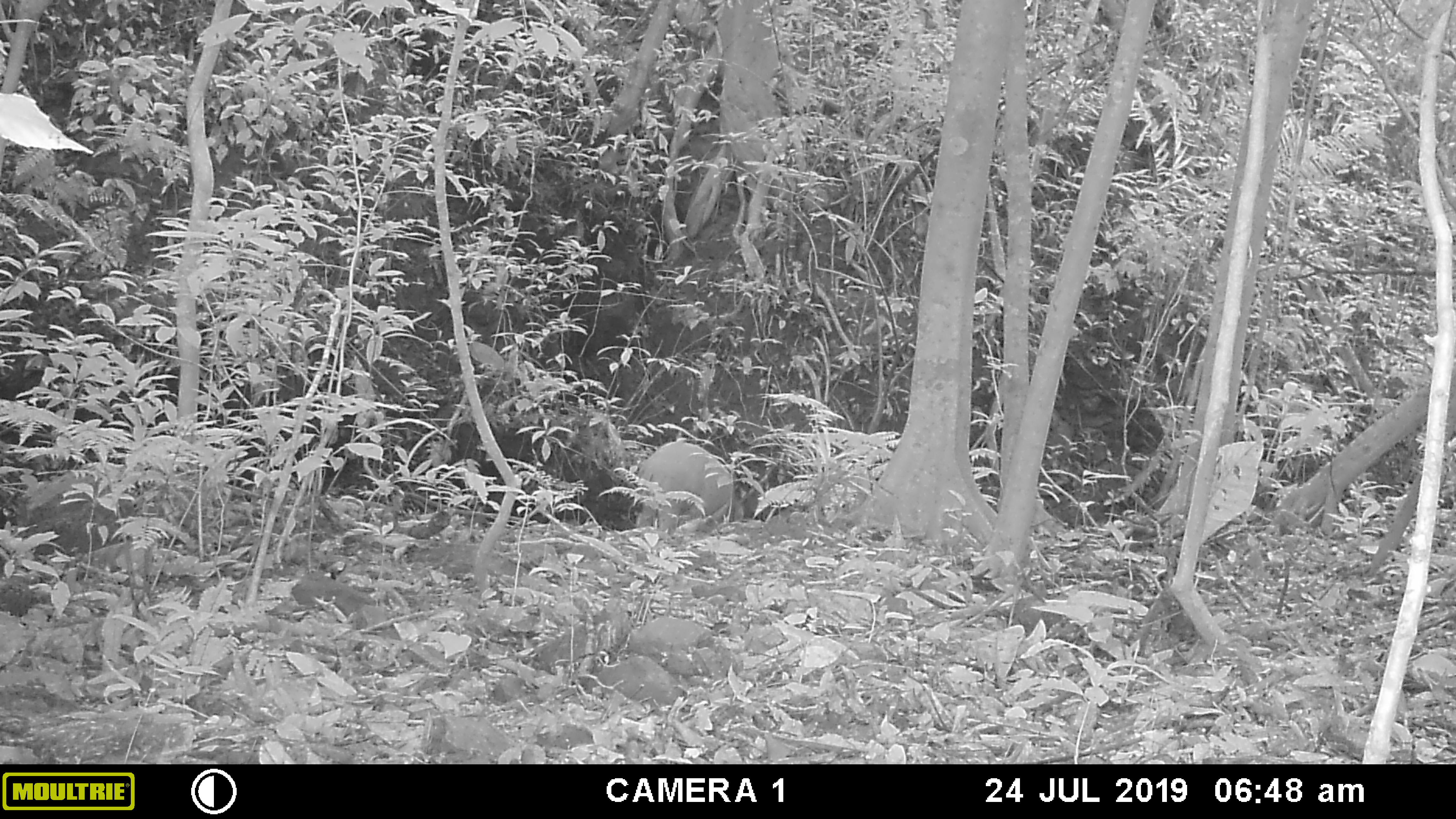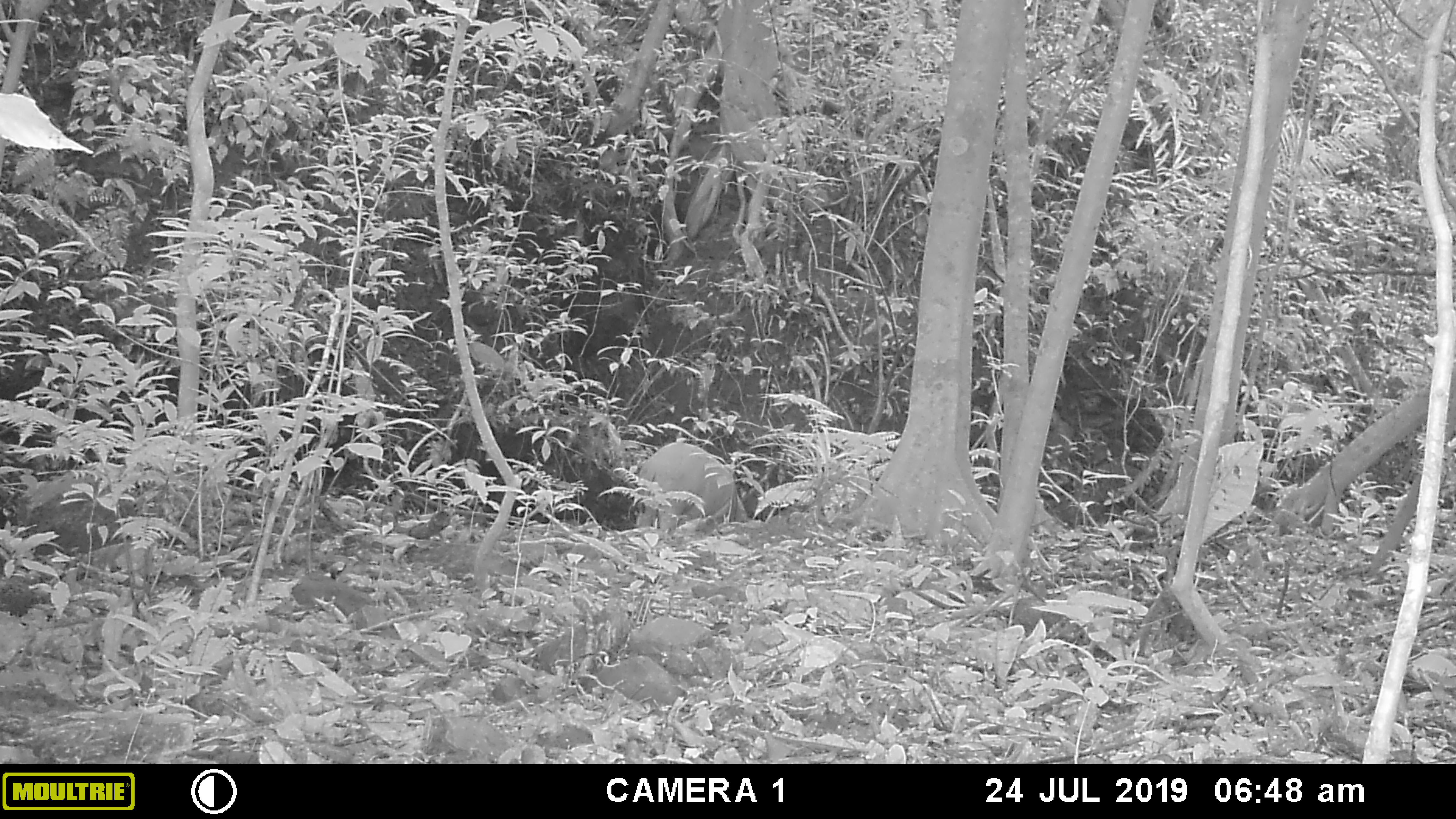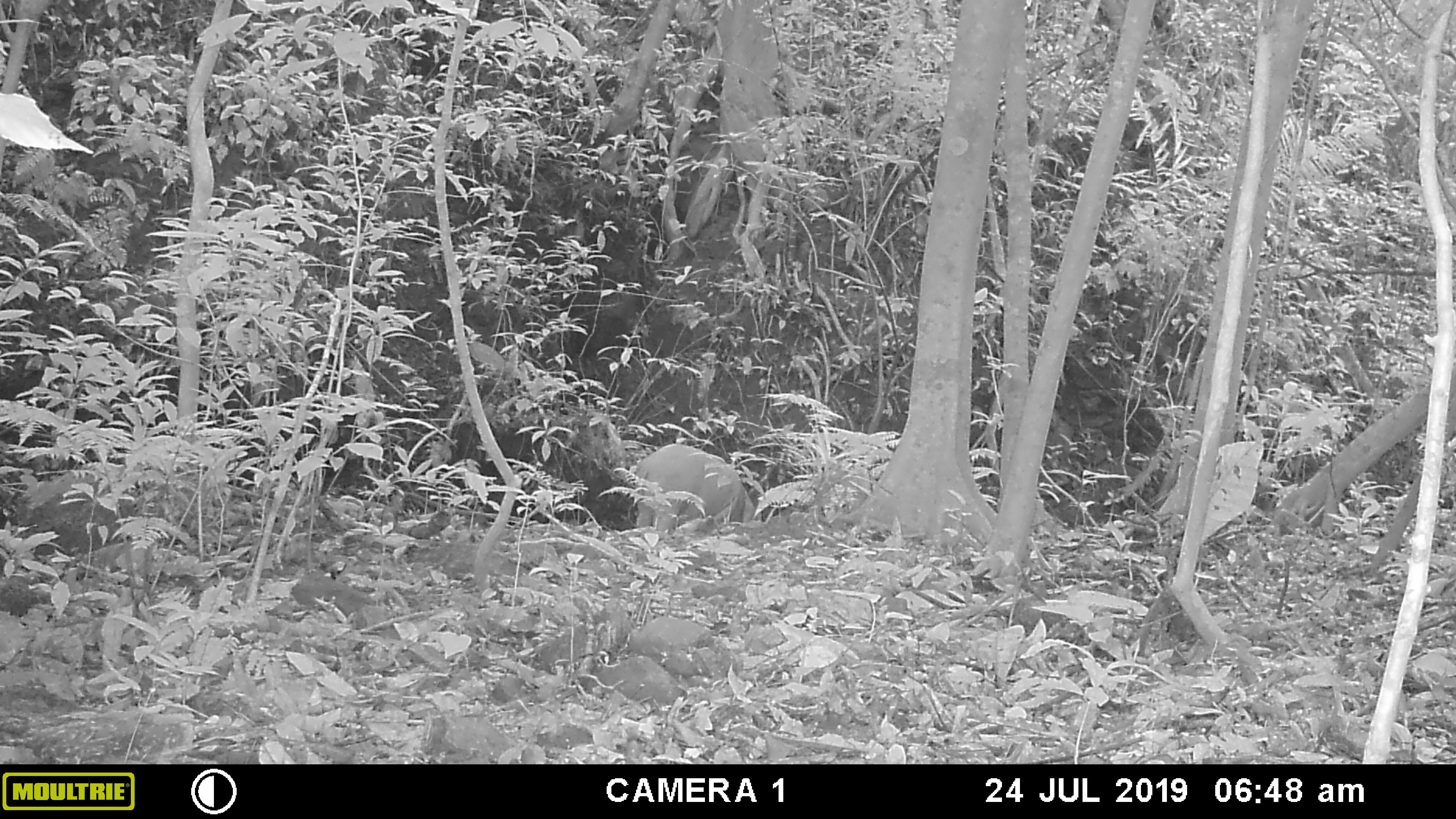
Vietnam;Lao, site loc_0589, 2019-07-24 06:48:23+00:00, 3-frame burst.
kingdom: Animalia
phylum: Chordata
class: Mammalia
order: Artiodactyla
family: Suidae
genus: Sus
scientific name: Sus scrofa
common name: eurasian wild pig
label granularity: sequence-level